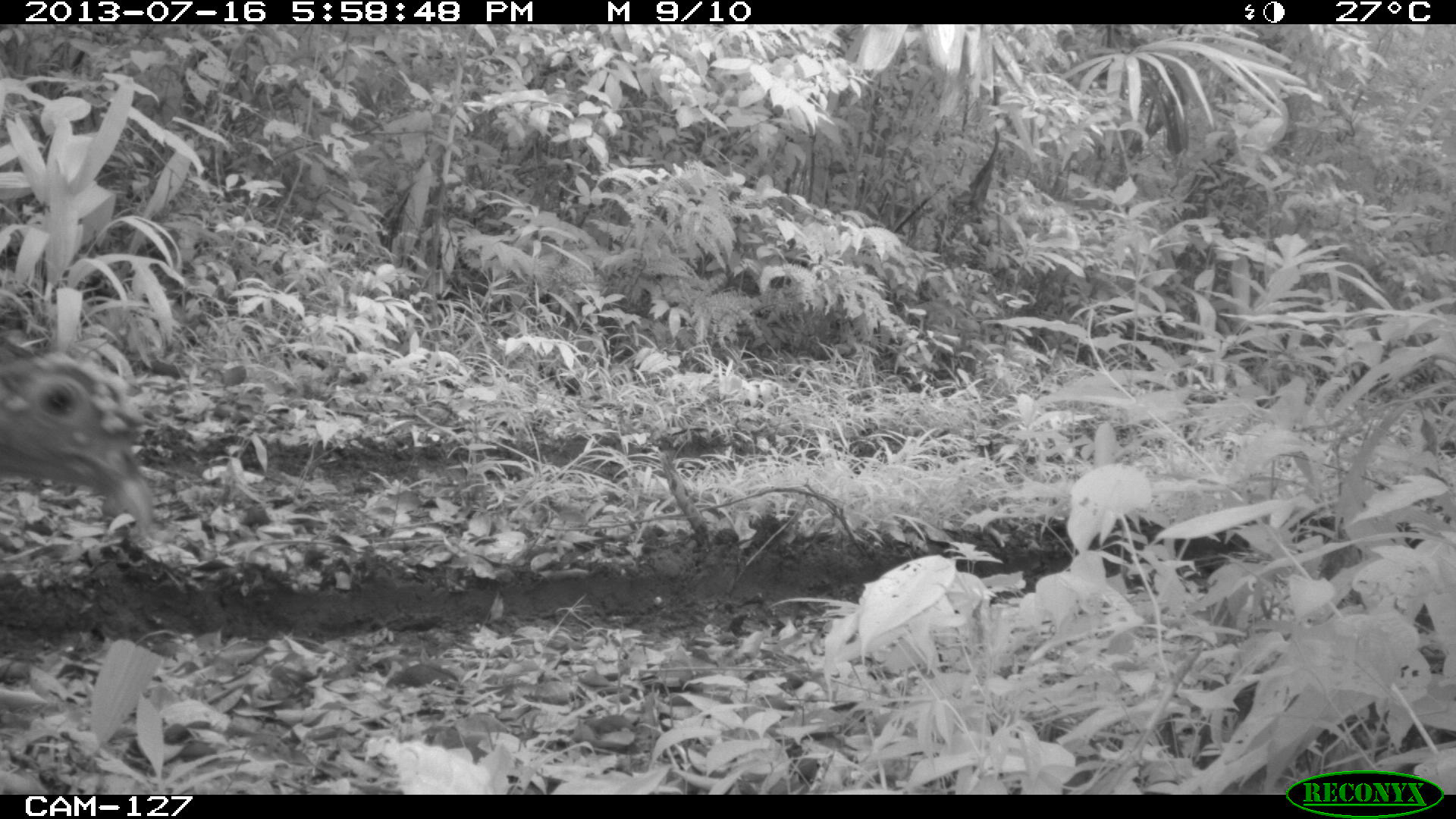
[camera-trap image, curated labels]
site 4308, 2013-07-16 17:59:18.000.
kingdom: Animalia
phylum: Chordata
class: Aves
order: Galliformes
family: Phasianidae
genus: Meleagris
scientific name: Meleagris ocellata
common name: ocellated turkey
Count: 3.